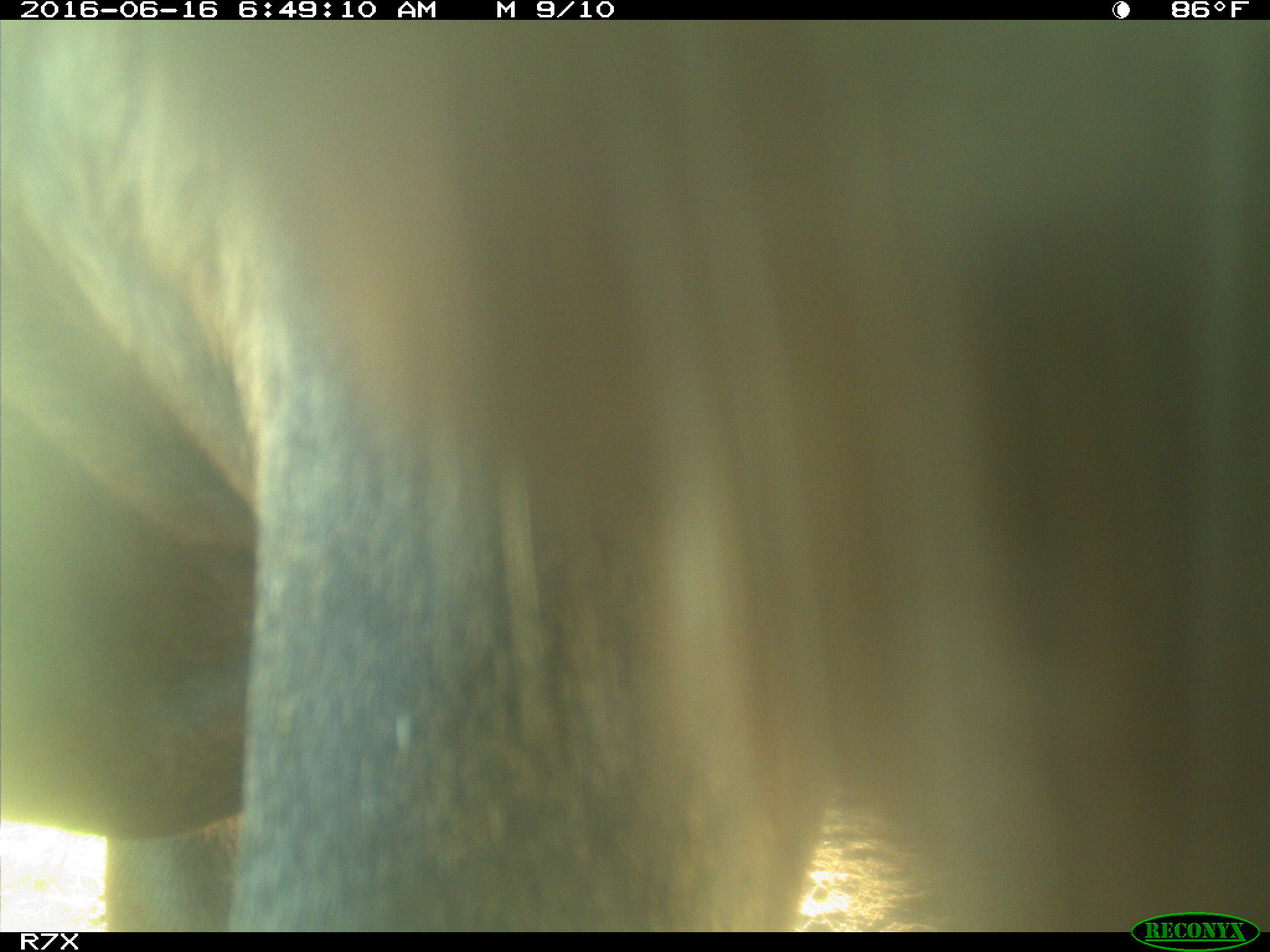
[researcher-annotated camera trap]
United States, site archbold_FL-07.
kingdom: Animalia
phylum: Chordata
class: Mammalia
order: Artiodactyla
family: Bovidae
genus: Bos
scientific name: Bos taurus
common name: domestic cow